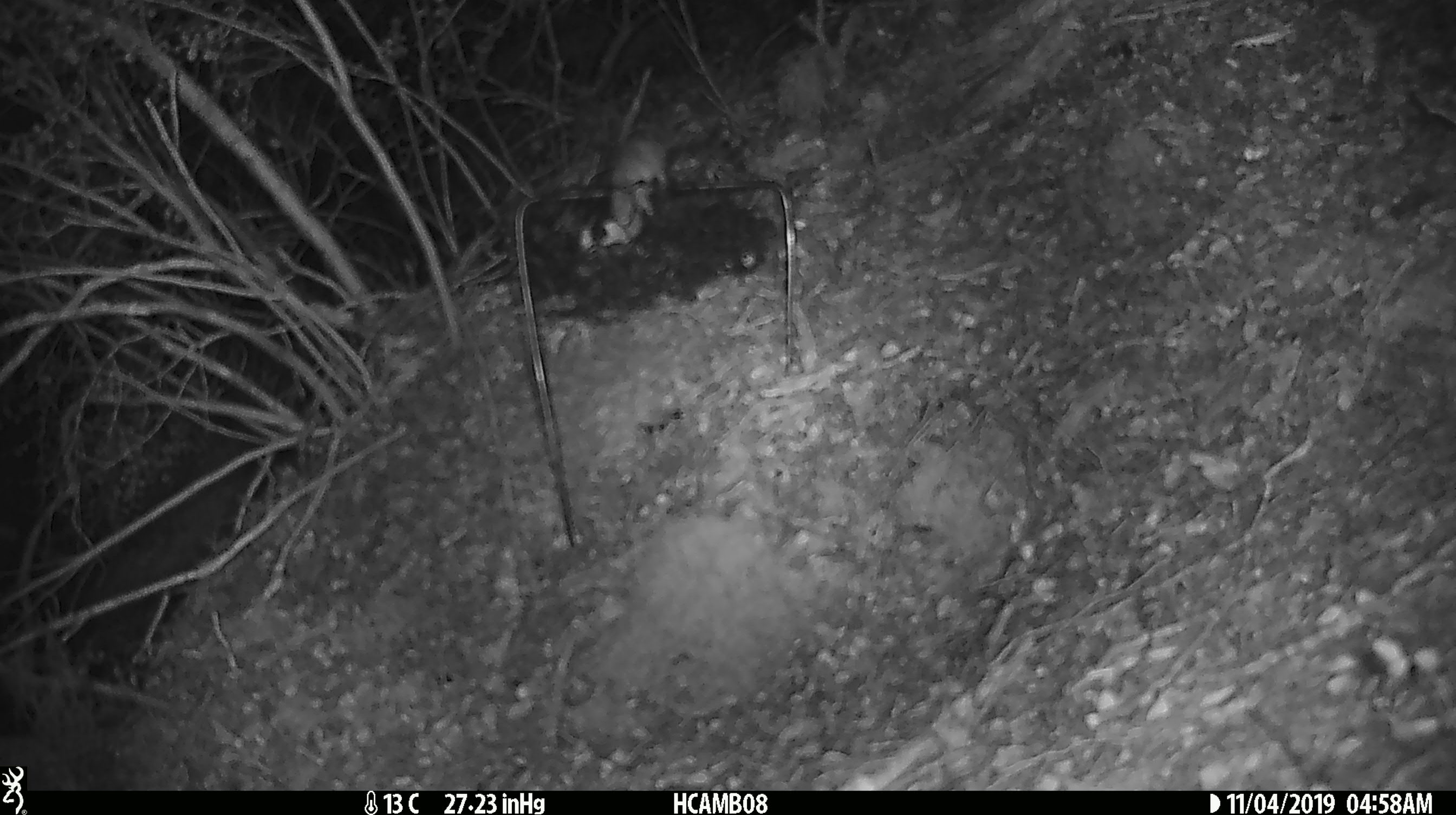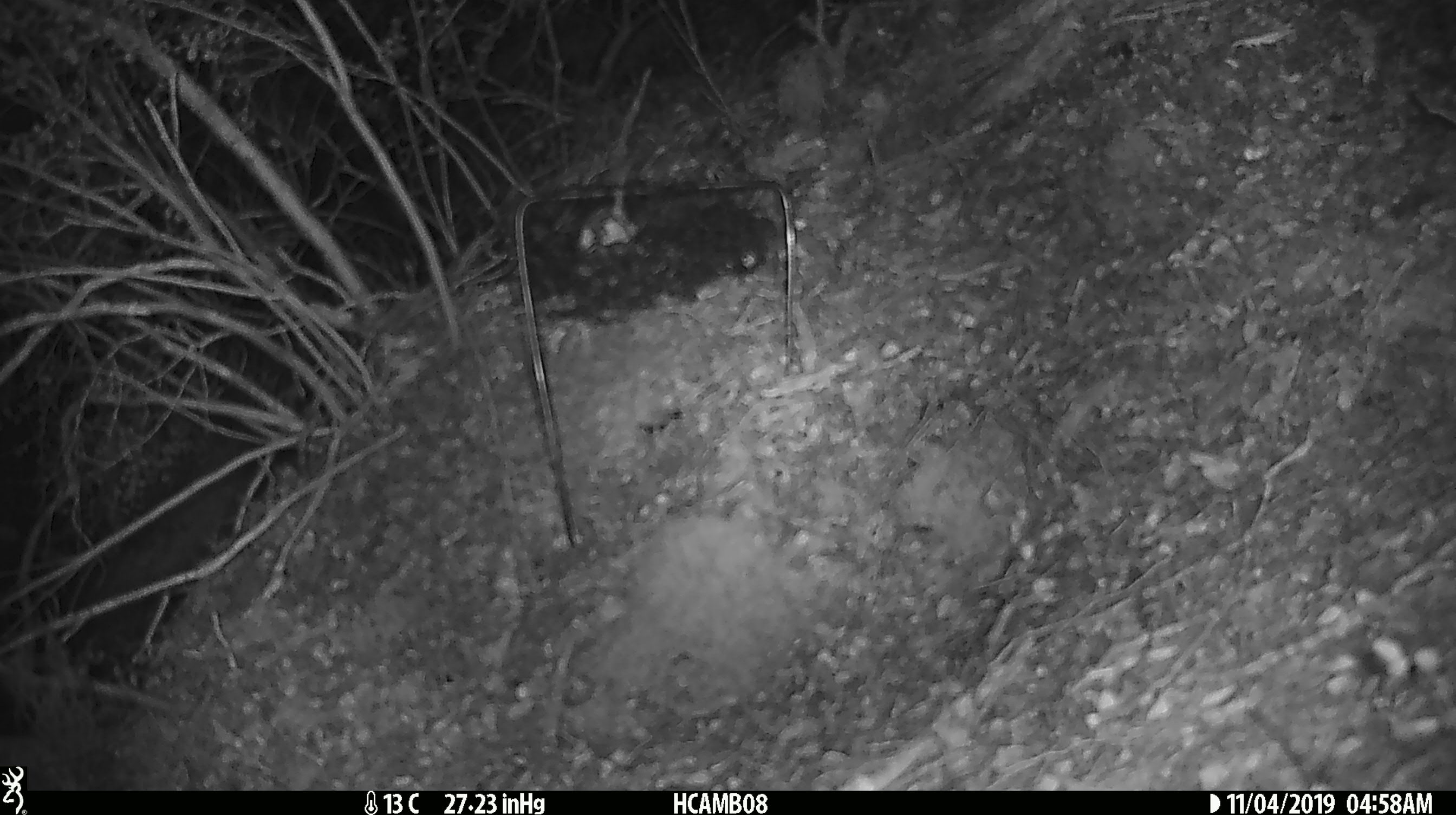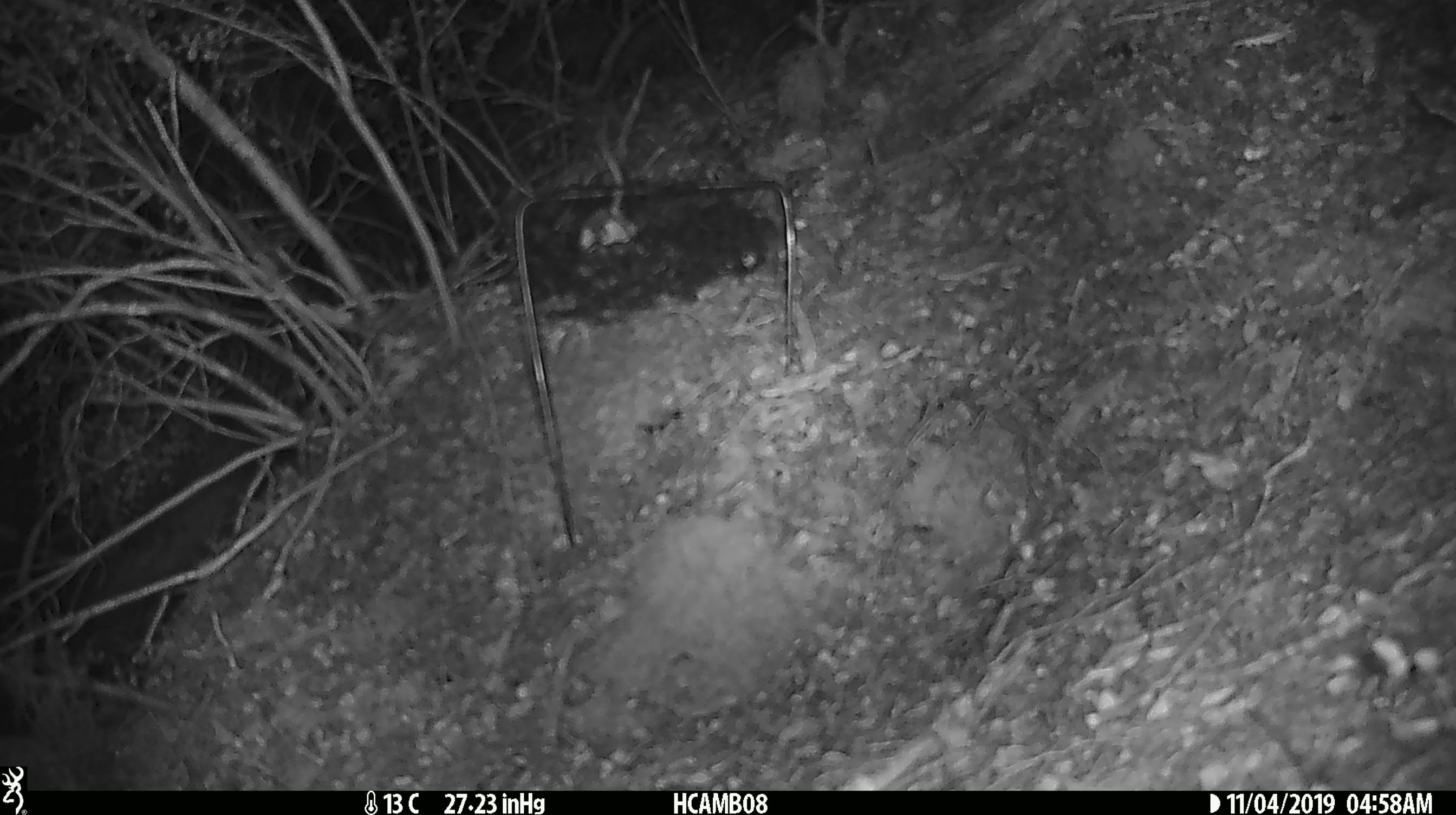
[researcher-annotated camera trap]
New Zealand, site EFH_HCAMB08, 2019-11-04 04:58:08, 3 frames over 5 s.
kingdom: Animalia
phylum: Chordata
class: Mammalia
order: Rodentia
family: Muridae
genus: Mus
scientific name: Mus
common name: mouse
Mouse (Mus).